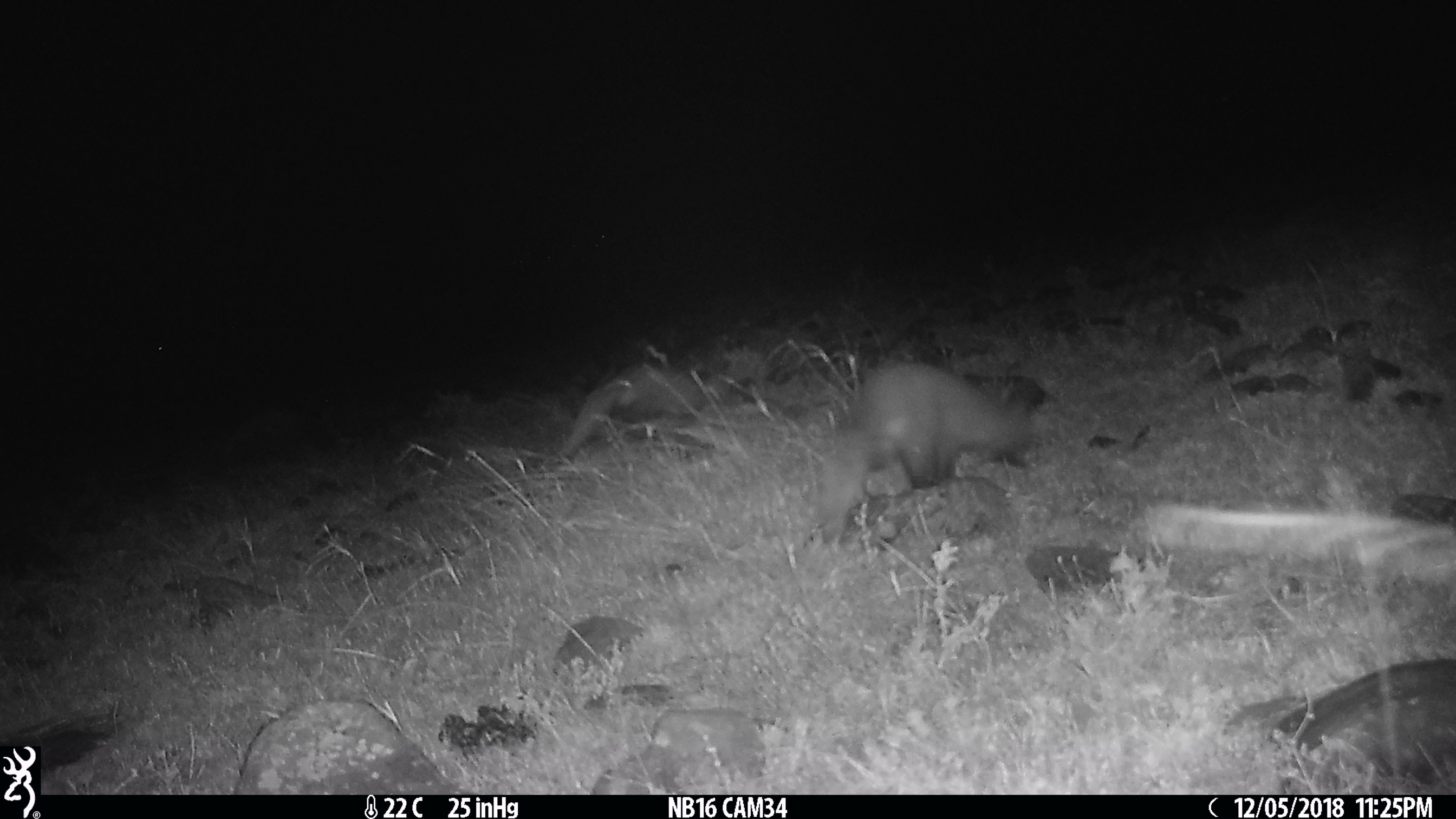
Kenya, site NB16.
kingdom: Animalia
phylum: Chordata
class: Mammalia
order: Carnivora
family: Herpestidae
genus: Ichneumia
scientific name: Ichneumia albicauda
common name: white-tailed mongoose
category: mongoose white tailed